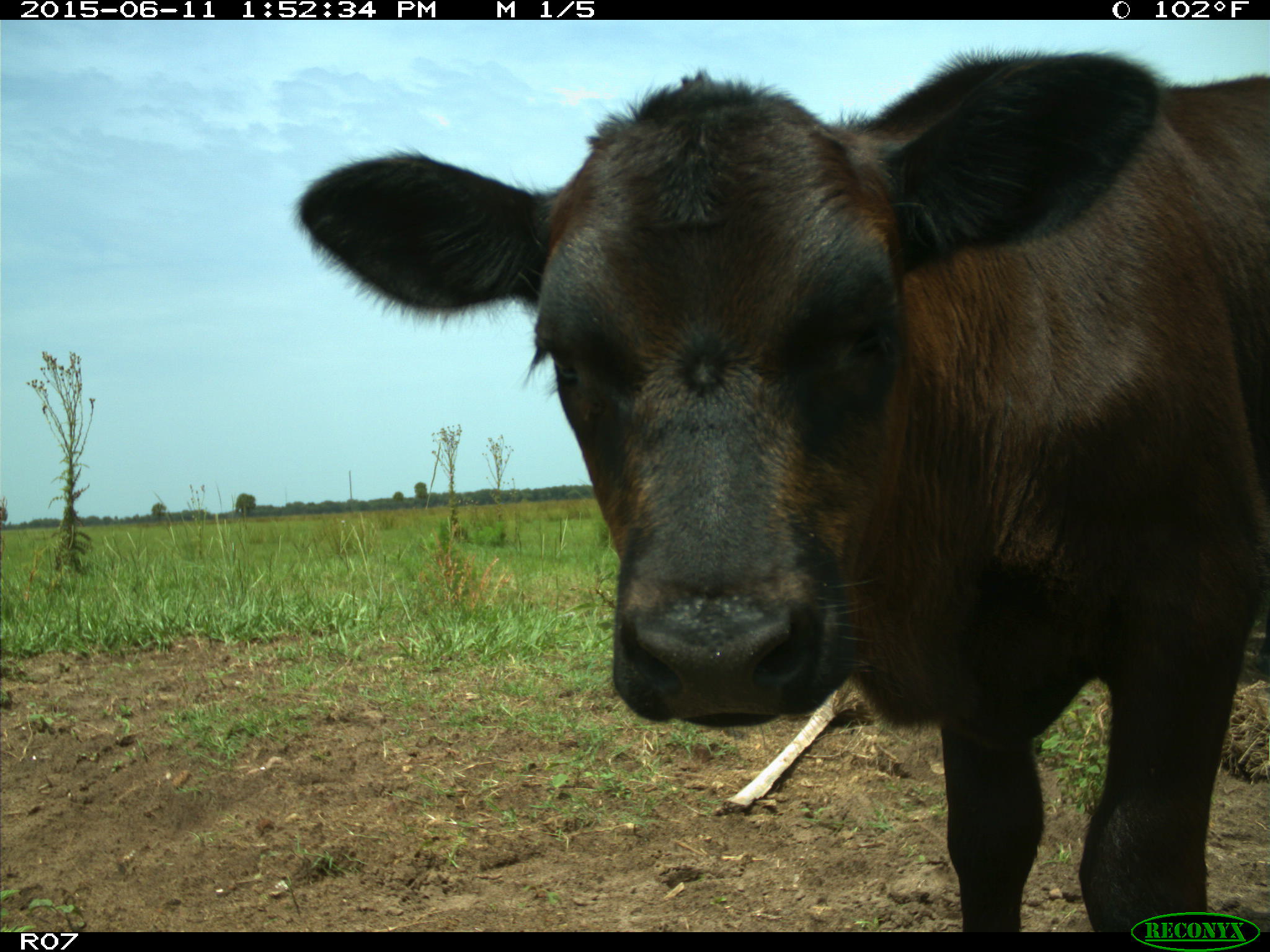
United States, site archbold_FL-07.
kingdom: Animalia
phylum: Chordata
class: Mammalia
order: Artiodactyla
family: Bovidae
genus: Bos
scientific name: Bos taurus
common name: domestic cow